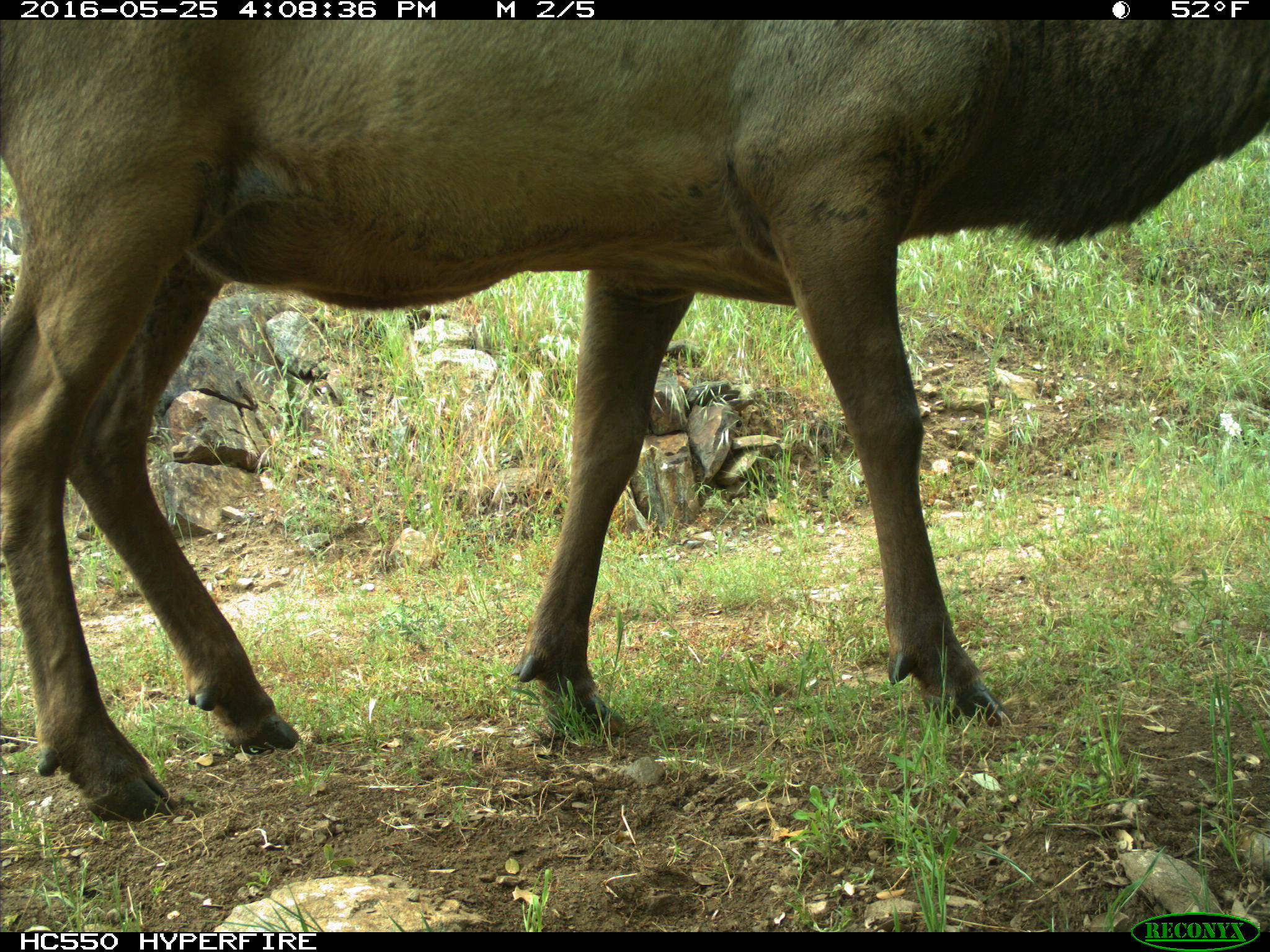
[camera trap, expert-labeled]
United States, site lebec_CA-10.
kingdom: Animalia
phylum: Chordata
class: Mammalia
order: Artiodactyla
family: Cervidae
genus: Cervus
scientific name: Cervus canadensis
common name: elk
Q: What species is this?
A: Cervus canadensis (elk).